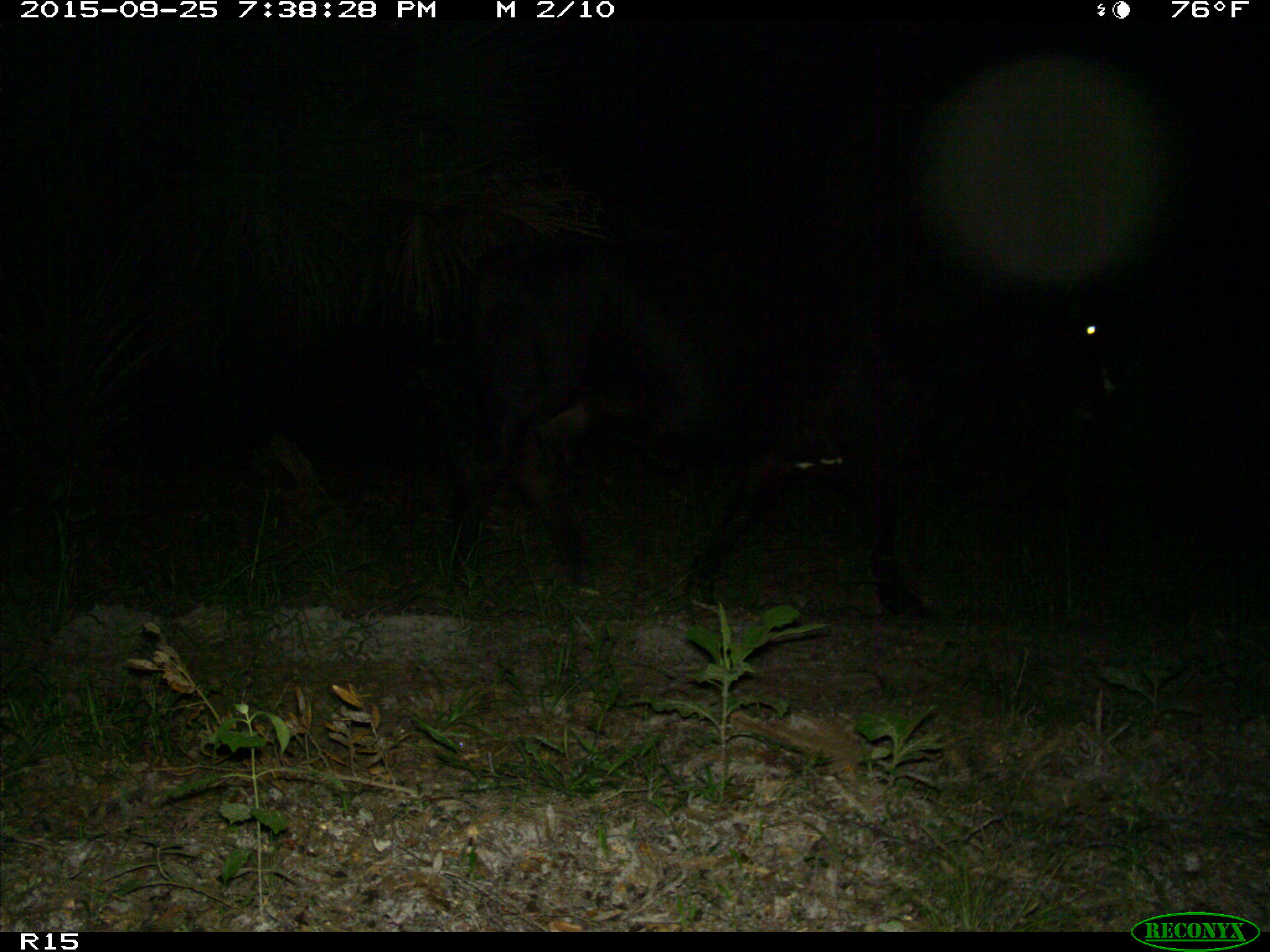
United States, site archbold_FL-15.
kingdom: Animalia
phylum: Chordata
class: Mammalia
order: Artiodactyla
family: Bovidae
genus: Bos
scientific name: Bos taurus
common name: domestic cow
Bos taurus (domestic cow).